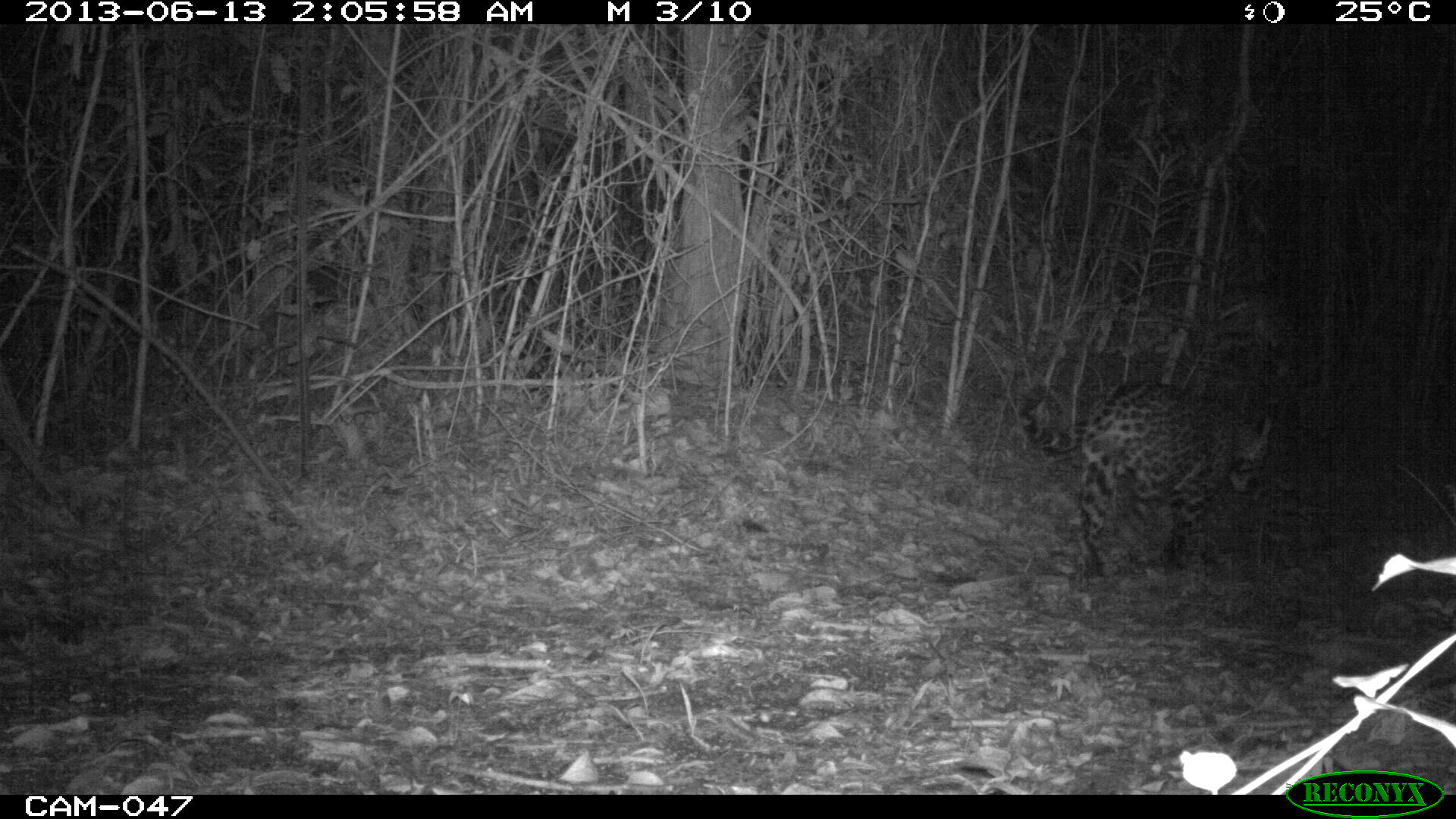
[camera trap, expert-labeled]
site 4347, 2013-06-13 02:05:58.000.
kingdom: Animalia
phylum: Chordata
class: Mammalia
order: Carnivora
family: Felidae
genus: Panthera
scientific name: Panthera onca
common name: jaguar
Panthera onca (jaguar), count 1, sex male.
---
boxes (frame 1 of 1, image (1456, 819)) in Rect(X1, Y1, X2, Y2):
panthera onca: Rect(1015, 378, 1276, 585)